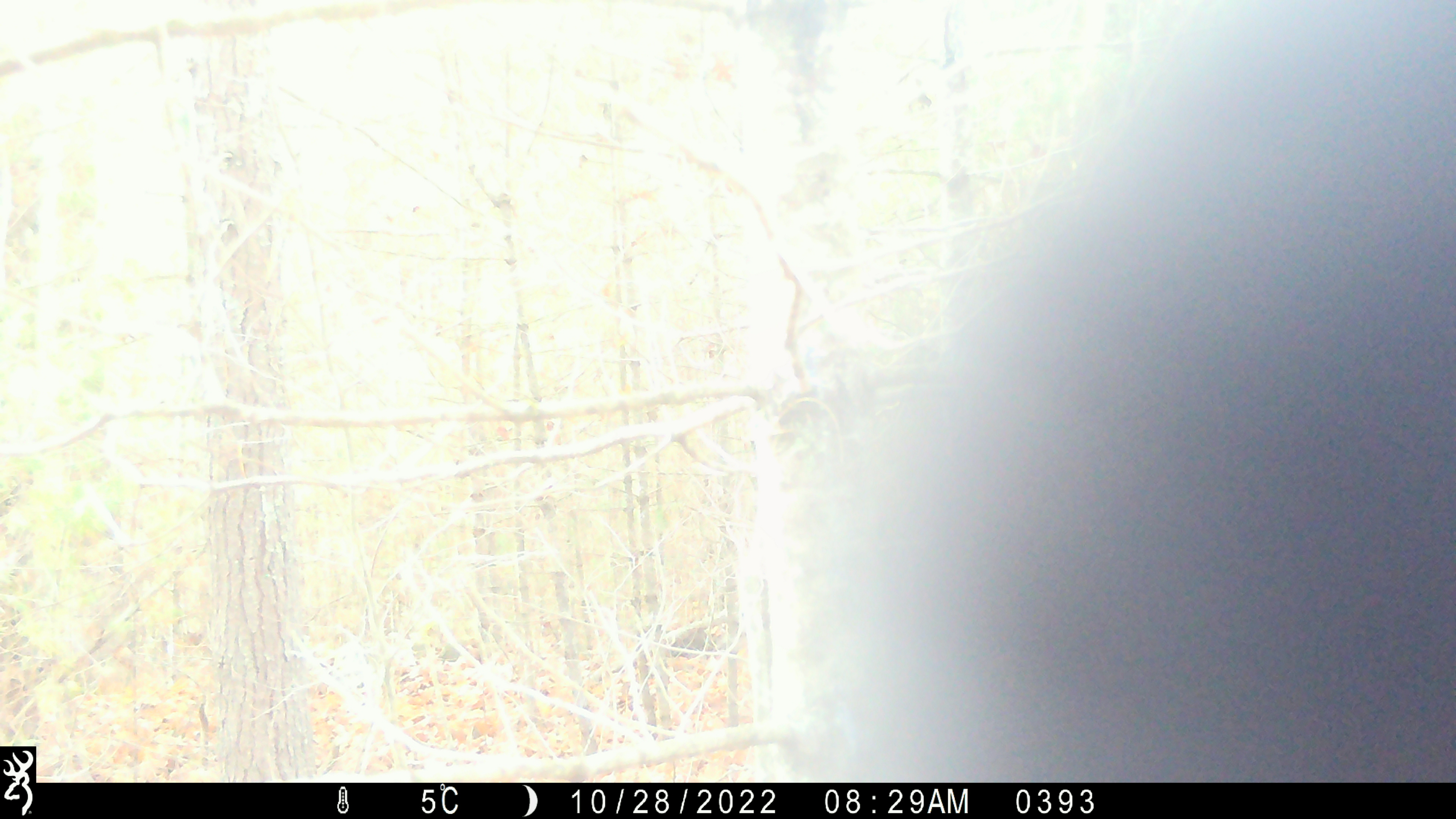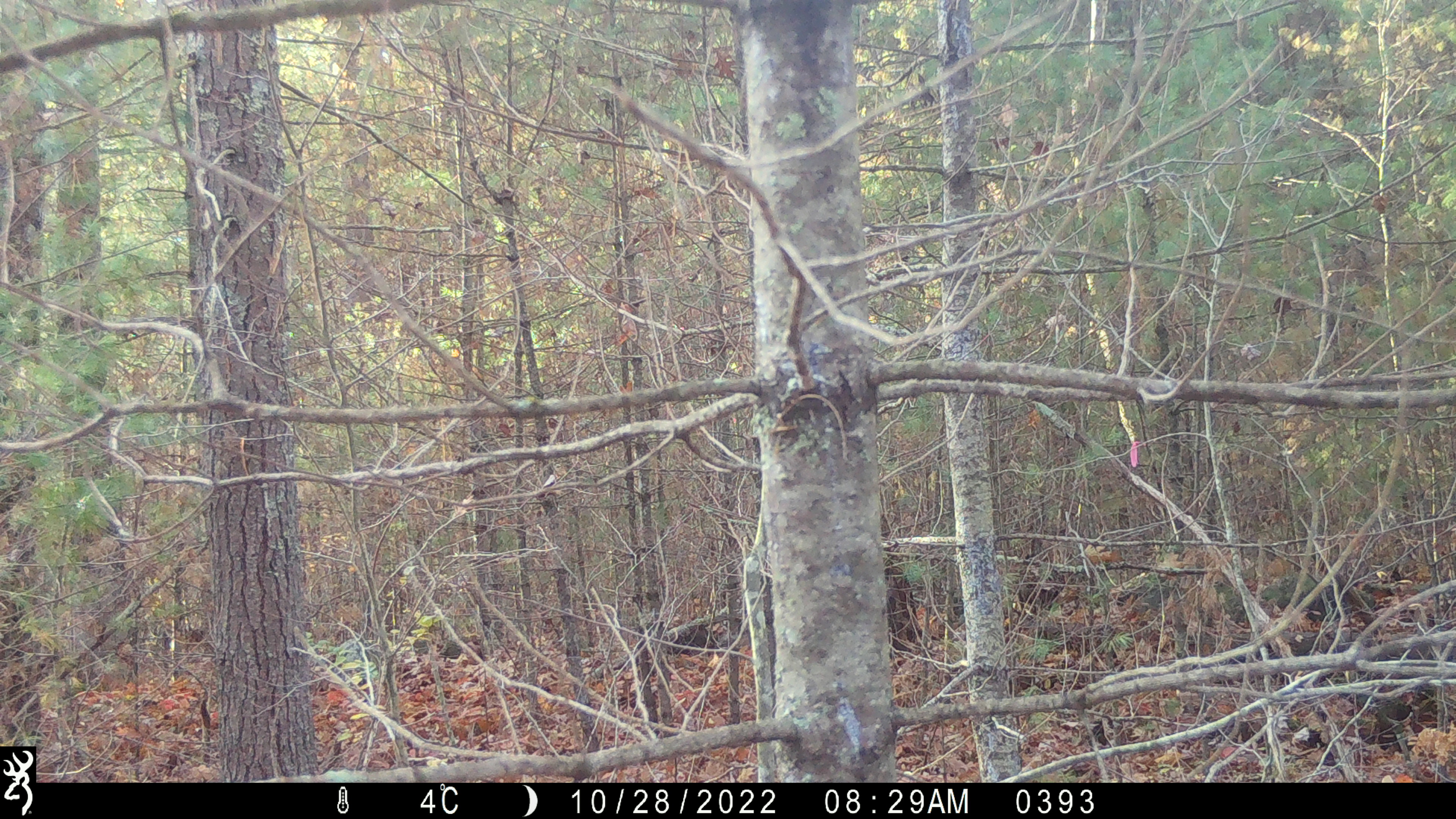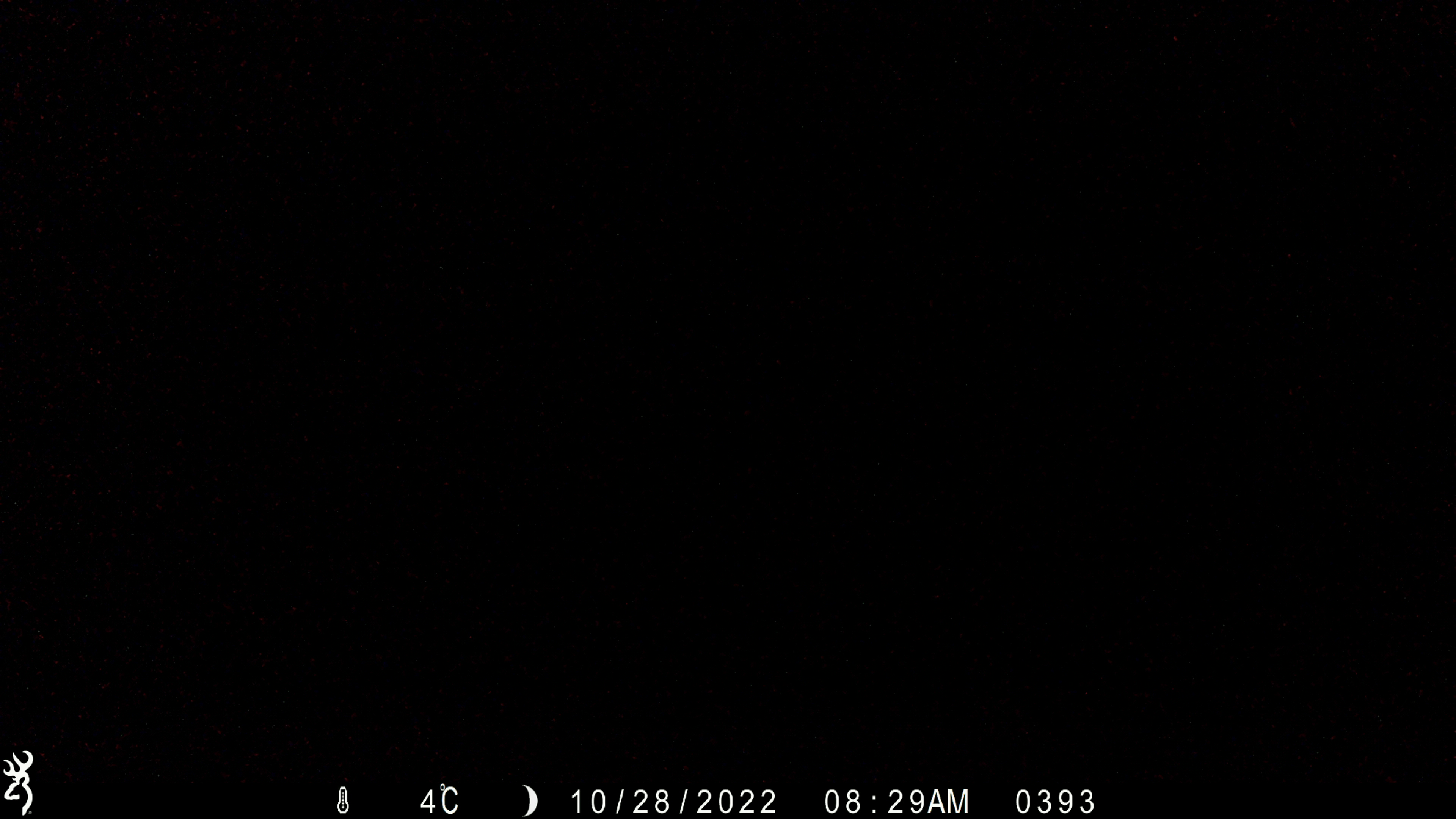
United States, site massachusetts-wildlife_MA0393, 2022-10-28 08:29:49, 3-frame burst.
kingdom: Animalia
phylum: Chordata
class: Mammalia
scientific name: Mammalia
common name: mammal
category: mammal sp.